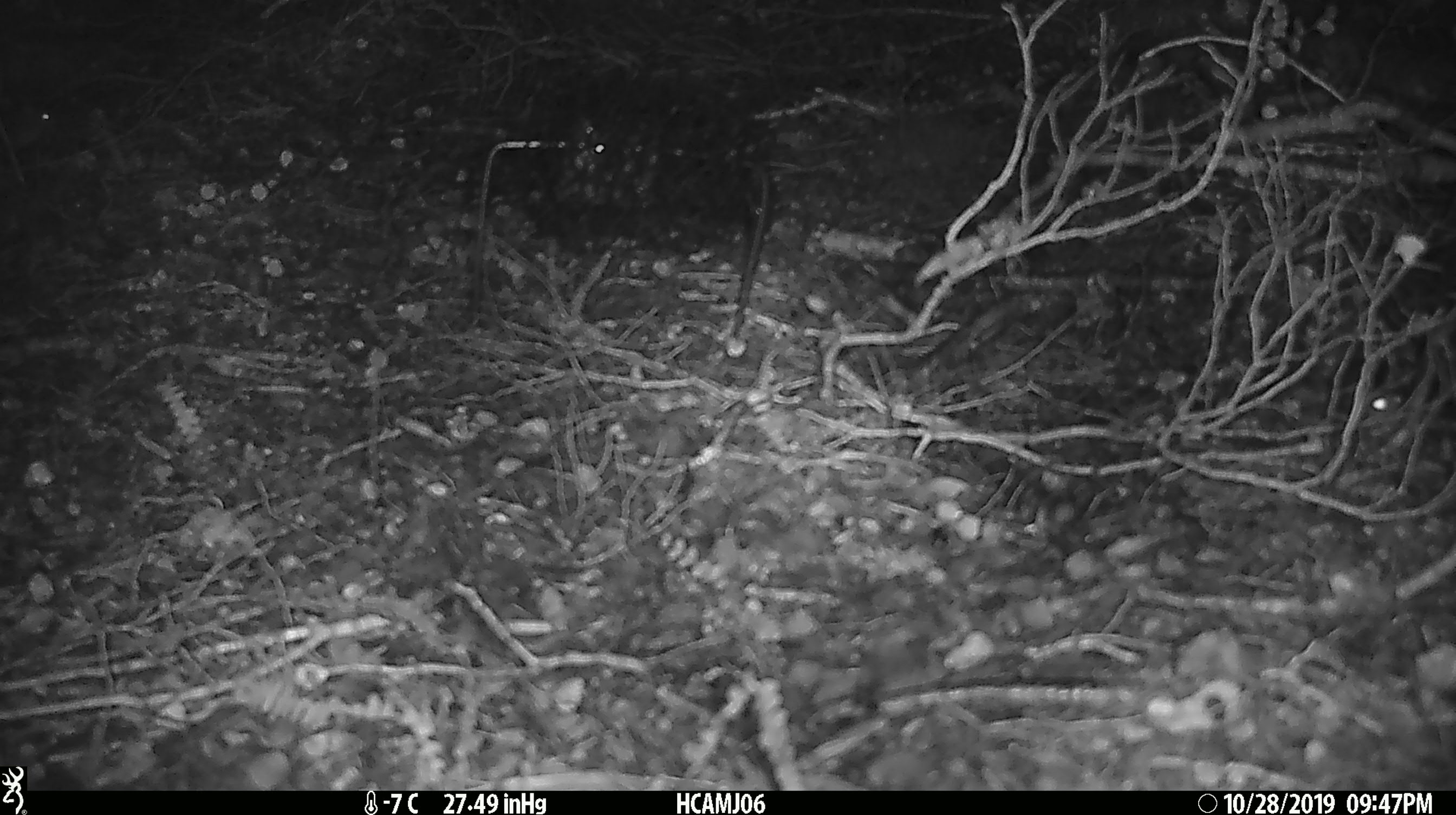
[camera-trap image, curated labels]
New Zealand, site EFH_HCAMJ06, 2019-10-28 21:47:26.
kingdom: Animalia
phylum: Chordata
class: Mammalia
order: Rodentia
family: Muridae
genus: Mus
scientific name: Mus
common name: mouse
Mouse (Mus).